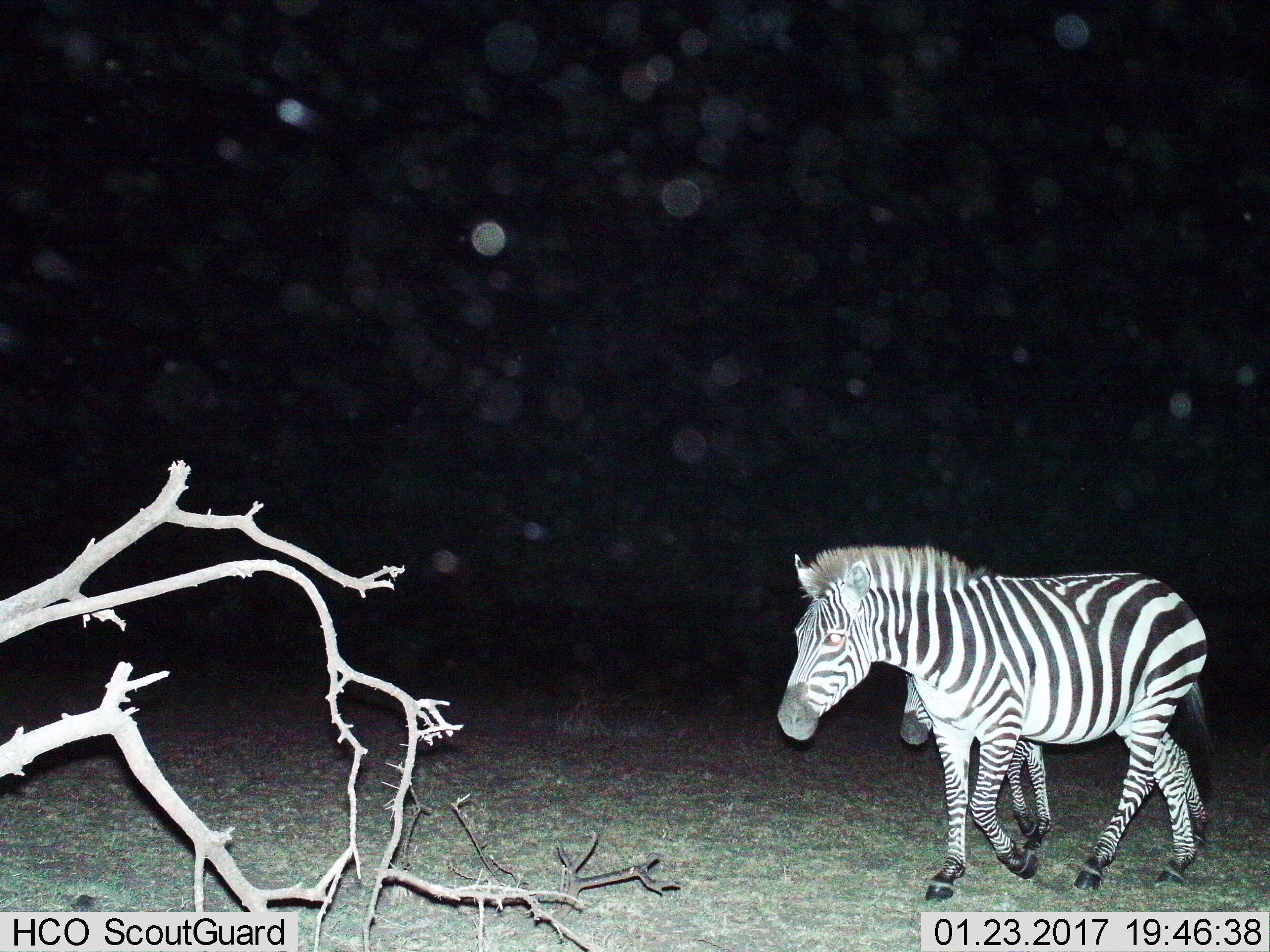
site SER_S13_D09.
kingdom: Animalia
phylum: Chordata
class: Mammalia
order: Perissodactyla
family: Equidae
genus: Equus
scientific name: Equus quagga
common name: plains zebra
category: zebraplains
Zebraplains (plains zebra) (Equus quagga), count 2. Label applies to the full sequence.